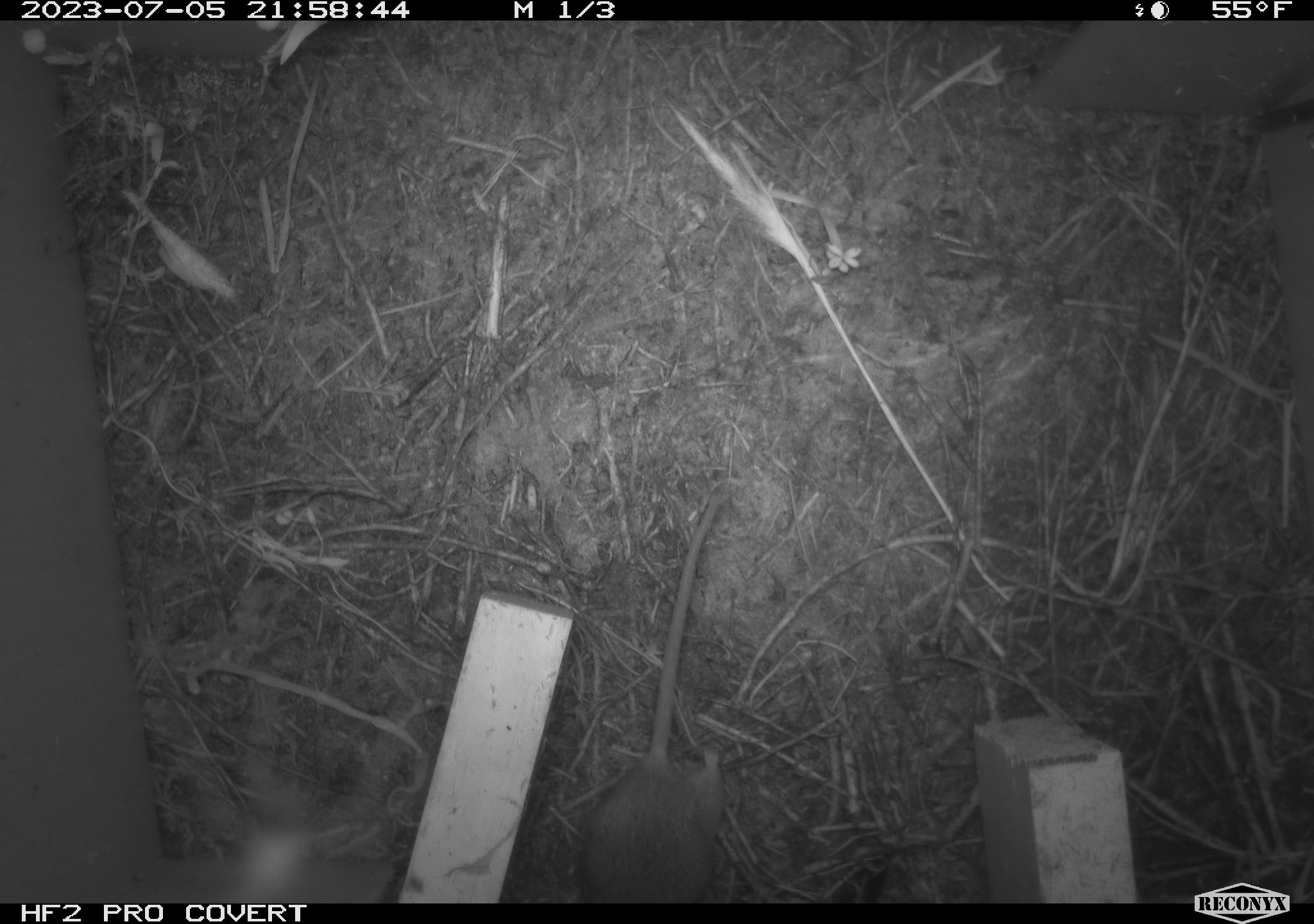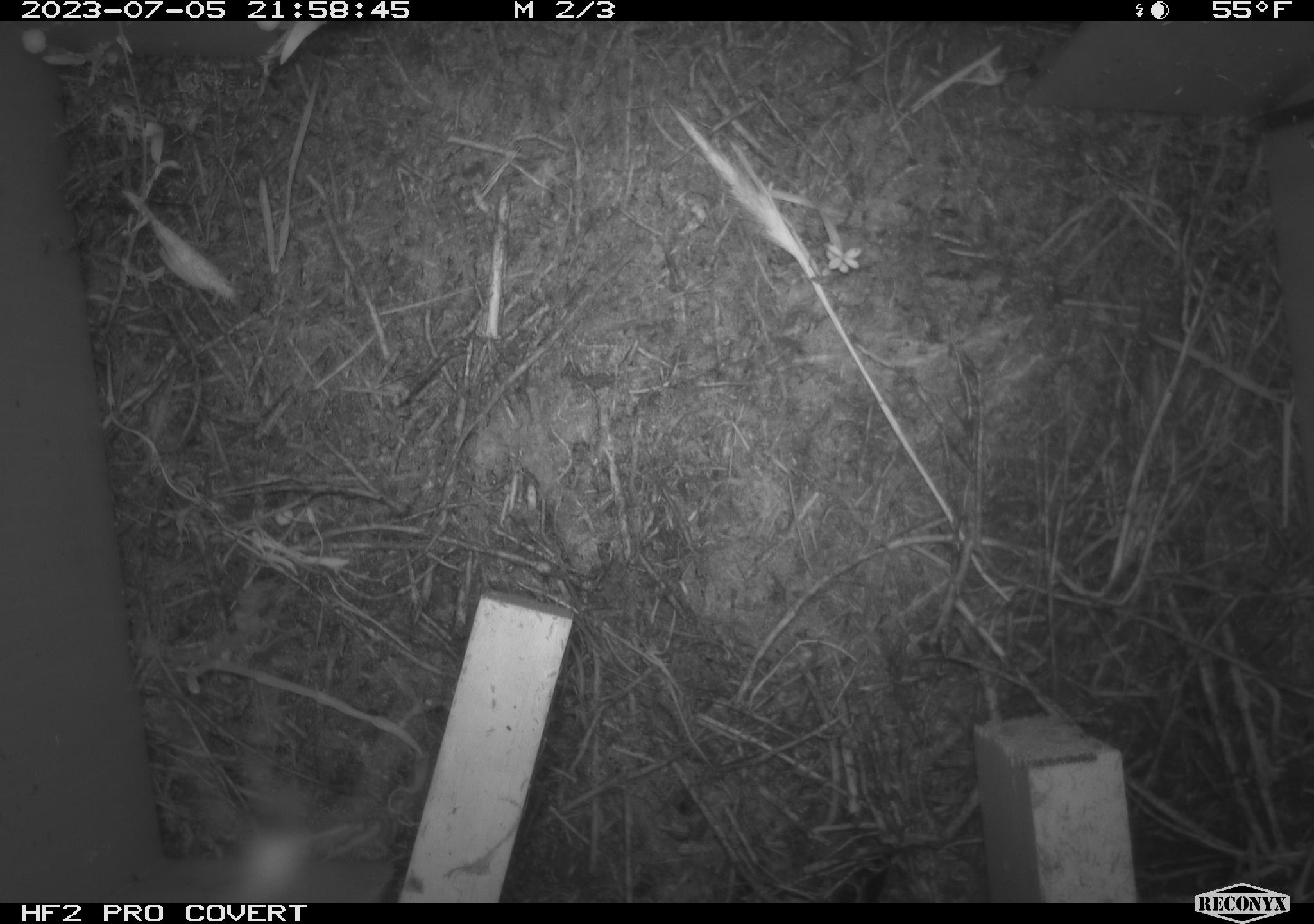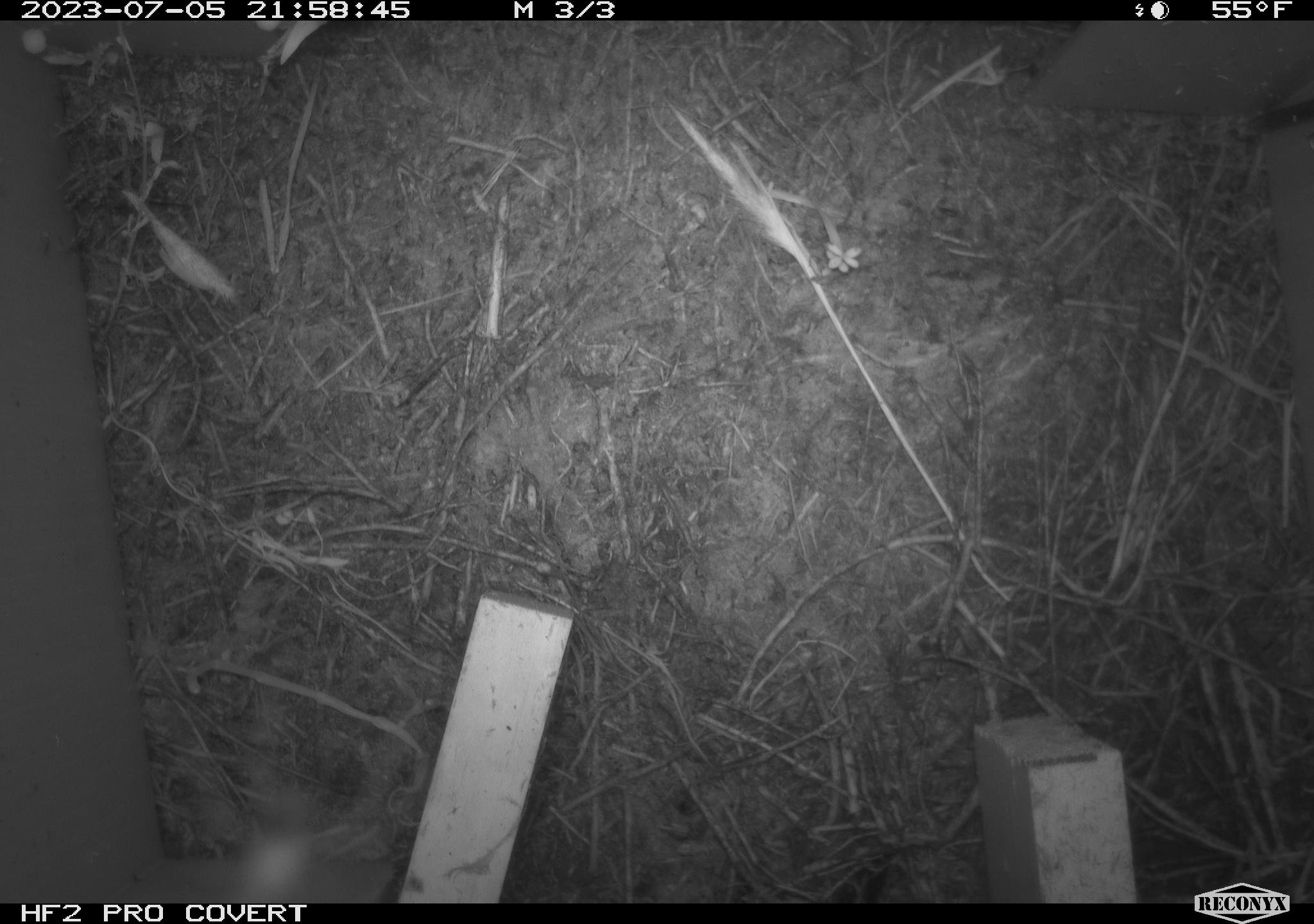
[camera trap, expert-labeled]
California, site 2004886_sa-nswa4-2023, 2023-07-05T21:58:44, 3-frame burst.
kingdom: Animalia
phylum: Chordata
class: Mammalia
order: Rodentia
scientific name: Rodentia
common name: mouse species